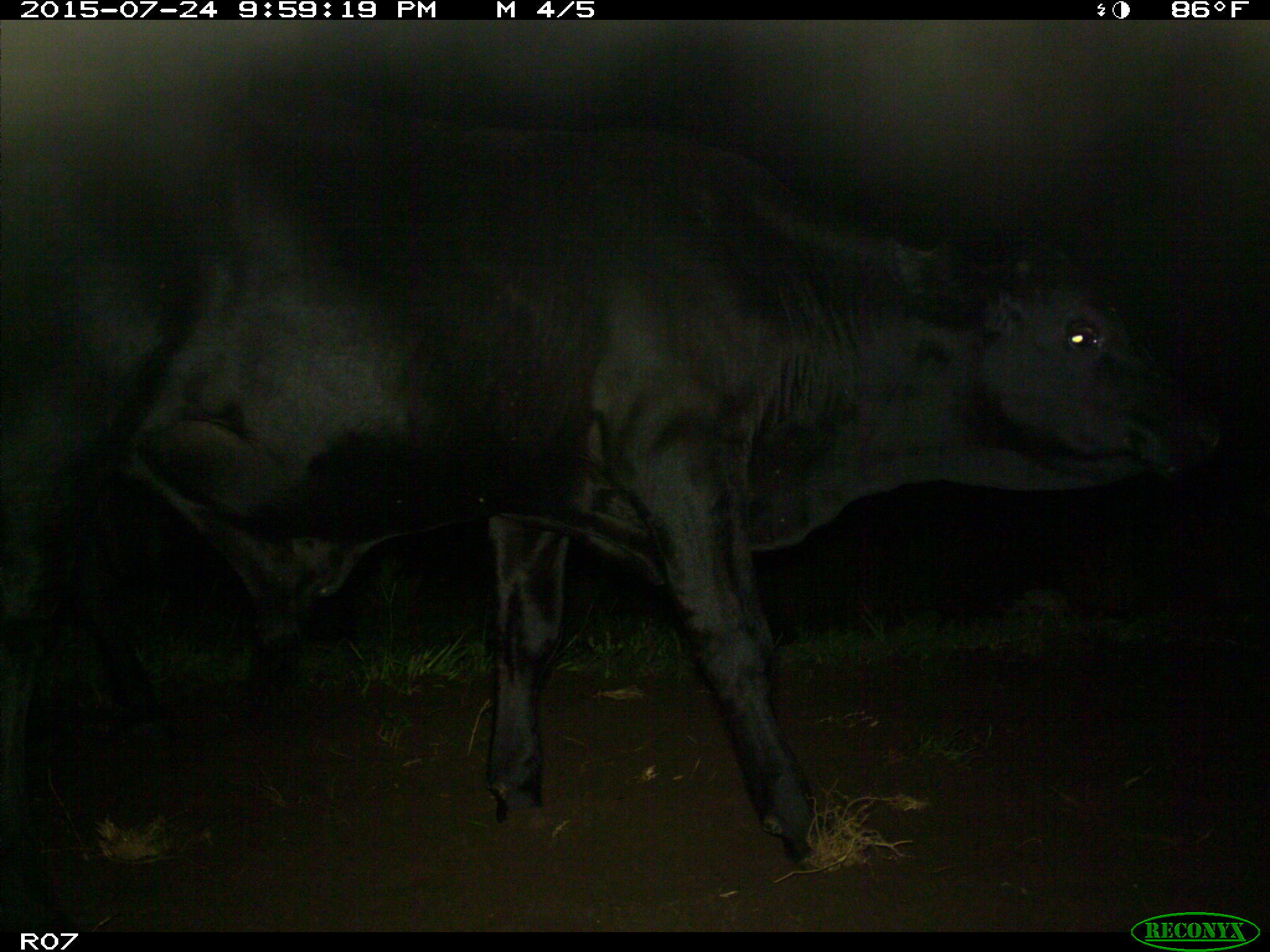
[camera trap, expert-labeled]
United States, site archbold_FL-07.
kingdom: Animalia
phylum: Chordata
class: Mammalia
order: Artiodactyla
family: Bovidae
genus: Bos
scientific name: Bos taurus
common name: domestic cow